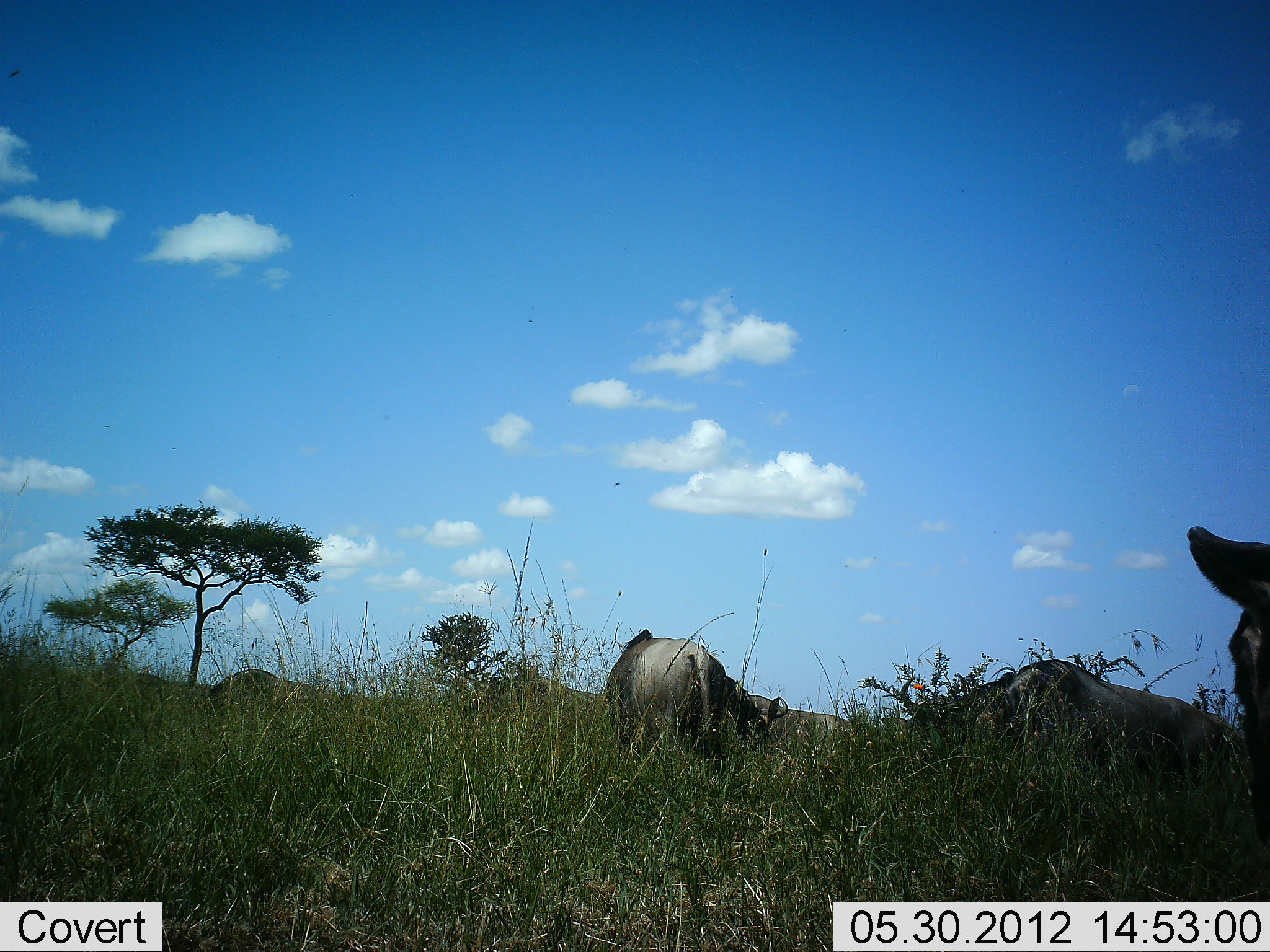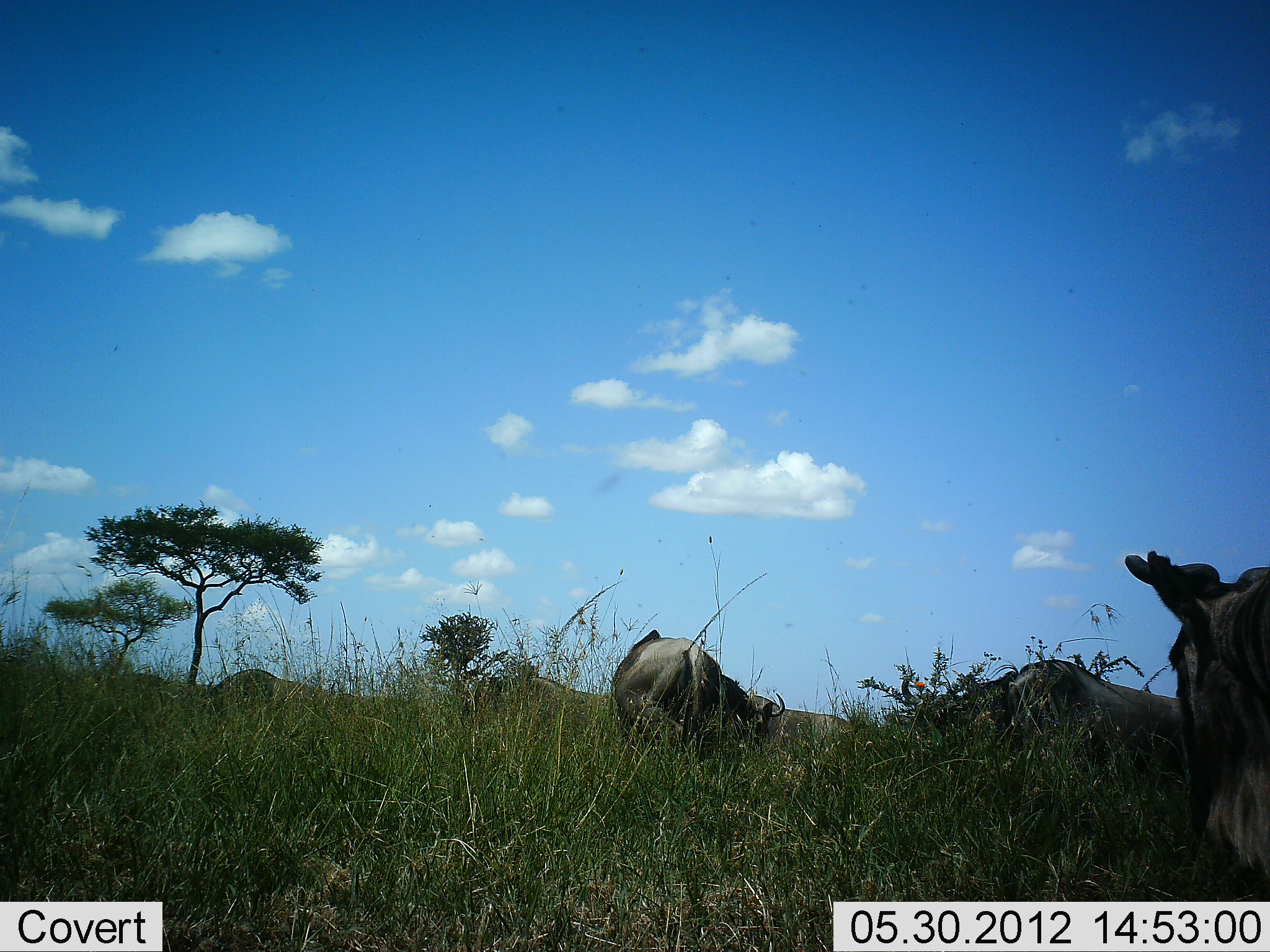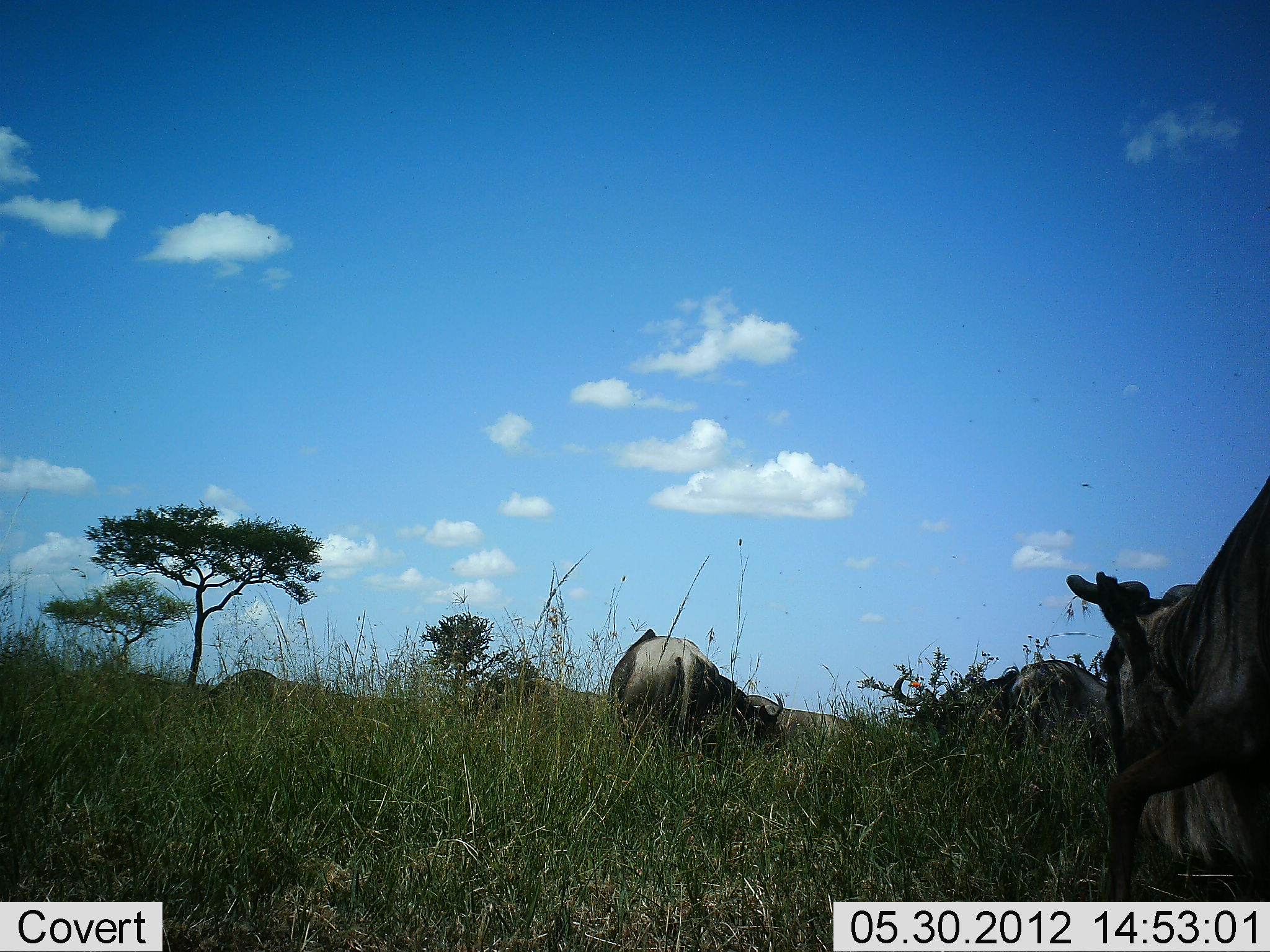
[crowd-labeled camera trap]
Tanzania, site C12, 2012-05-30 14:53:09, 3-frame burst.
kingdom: Animalia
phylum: Chordata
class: Mammalia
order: Artiodactyla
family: Bovidae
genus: Connochaetes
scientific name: Connochaetes taurinus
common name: blue wildebeest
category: wildebeest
Wildebeest (blue wildebeest) (Connochaetes taurinus), count 4. Behavior (volunteer vote fractions): standing 20%, resting 10%, moving 30%, interacting 0%. Young present (vote fraction): 0%. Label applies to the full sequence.